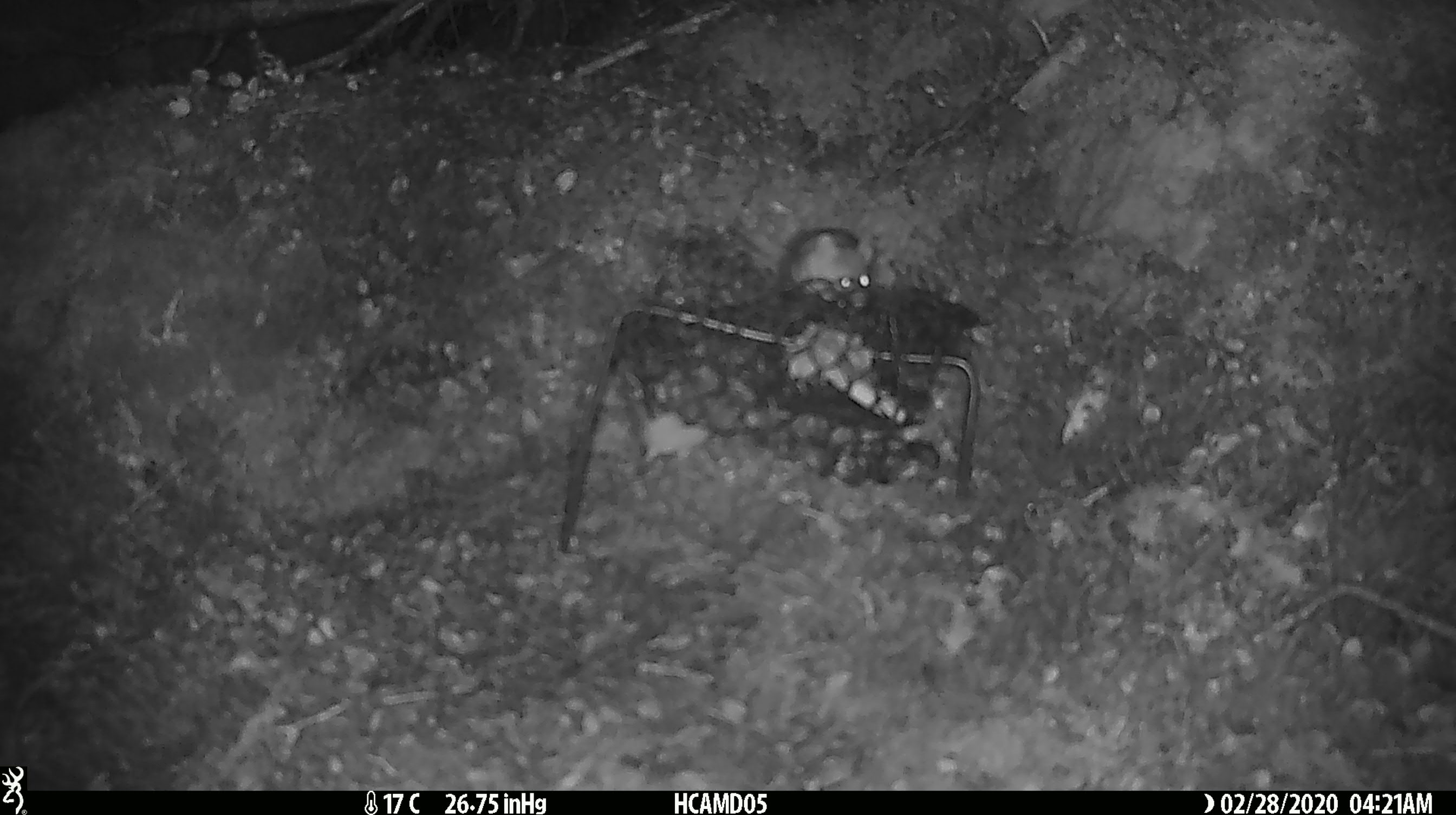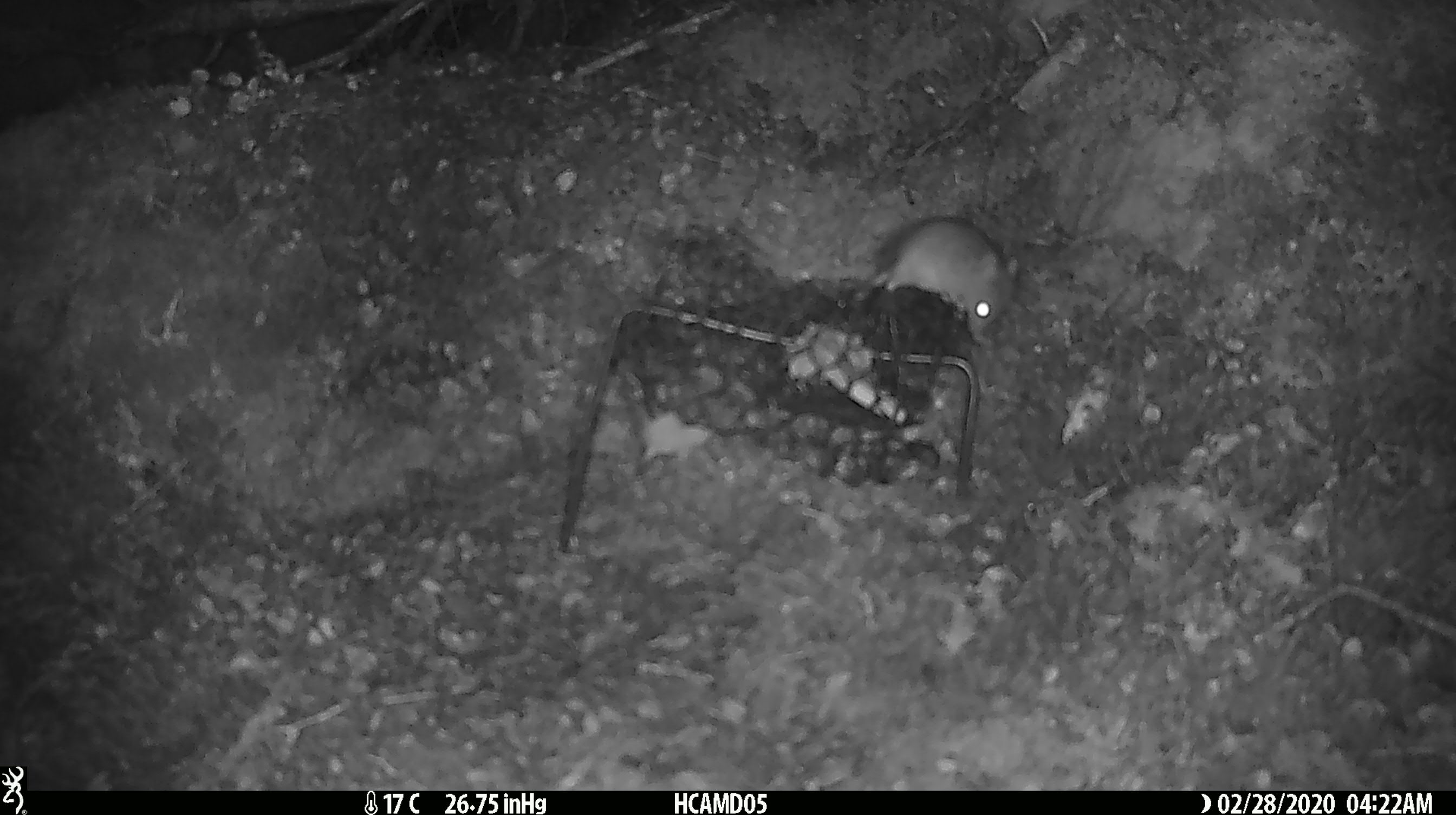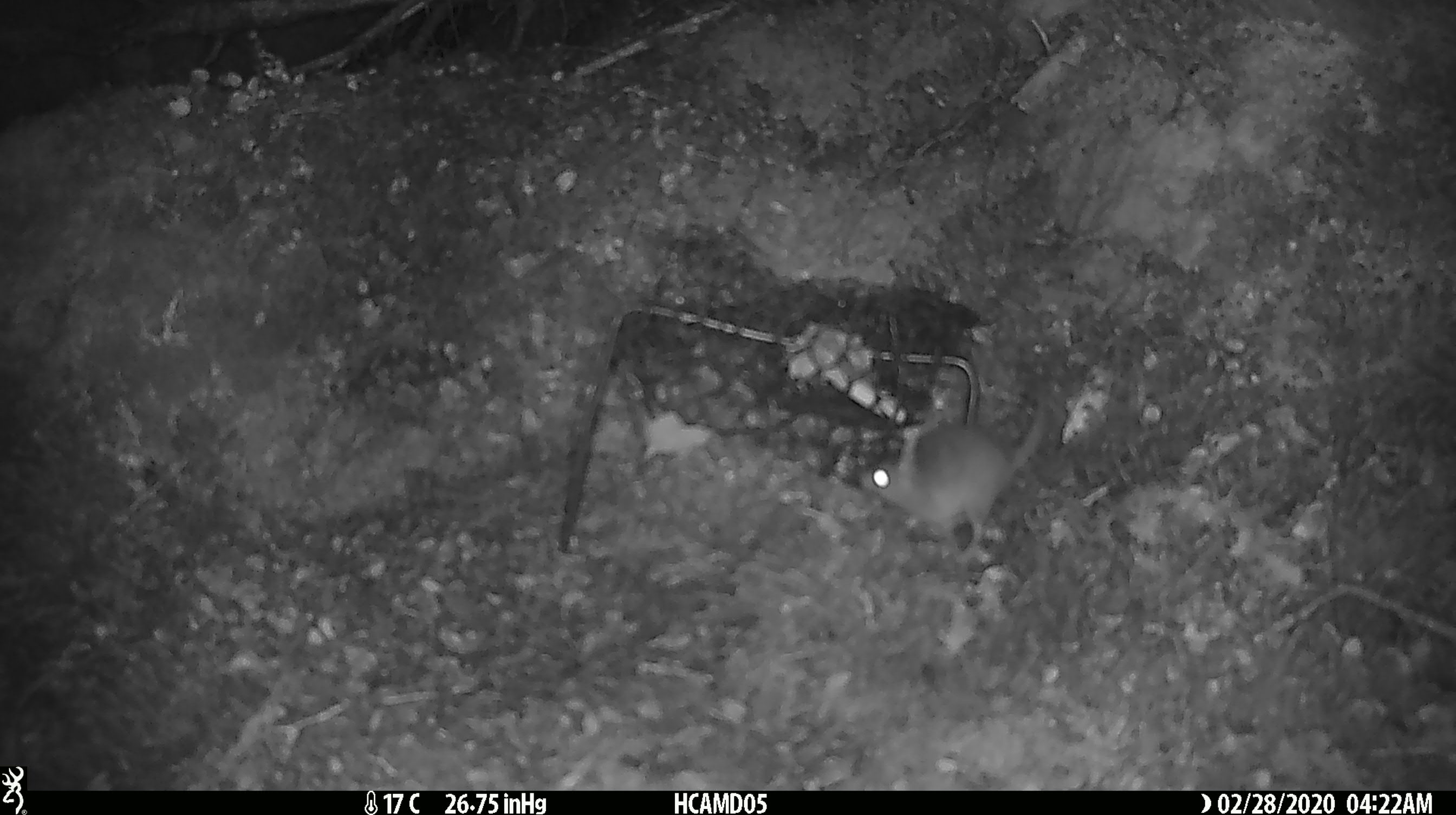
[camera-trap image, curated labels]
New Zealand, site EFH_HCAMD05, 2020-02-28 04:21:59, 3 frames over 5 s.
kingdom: Animalia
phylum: Chordata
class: Mammalia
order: Rodentia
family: Muridae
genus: Mus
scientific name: Mus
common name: mouse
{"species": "mouse (Mus)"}